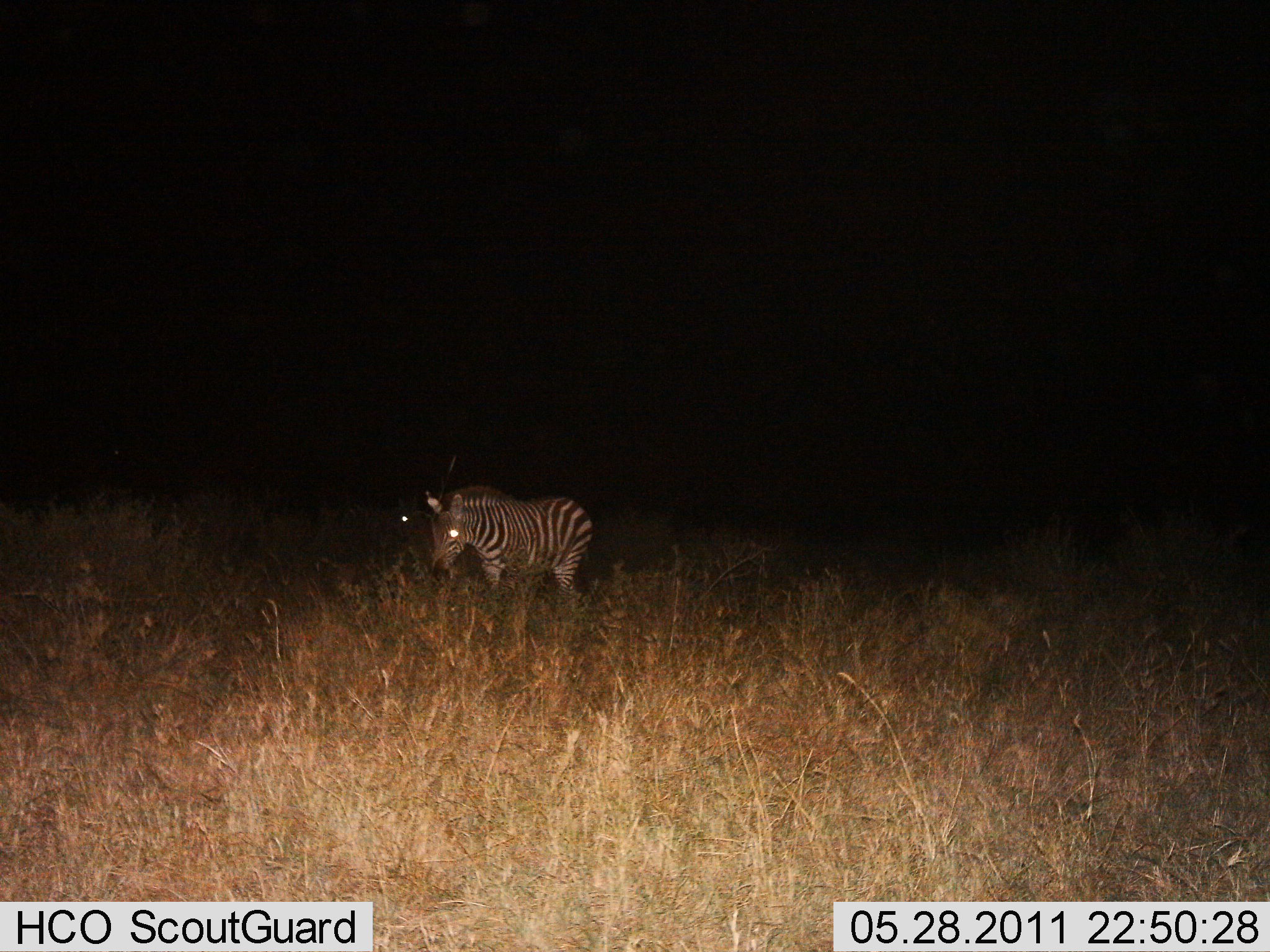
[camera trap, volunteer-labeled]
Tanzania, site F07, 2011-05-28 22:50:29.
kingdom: Animalia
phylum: Chordata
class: Mammalia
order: Perissodactyla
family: Equidae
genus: Equus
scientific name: Equus quagga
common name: plains zebra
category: zebra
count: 1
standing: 36%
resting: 0%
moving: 45%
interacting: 0%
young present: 0%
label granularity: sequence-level